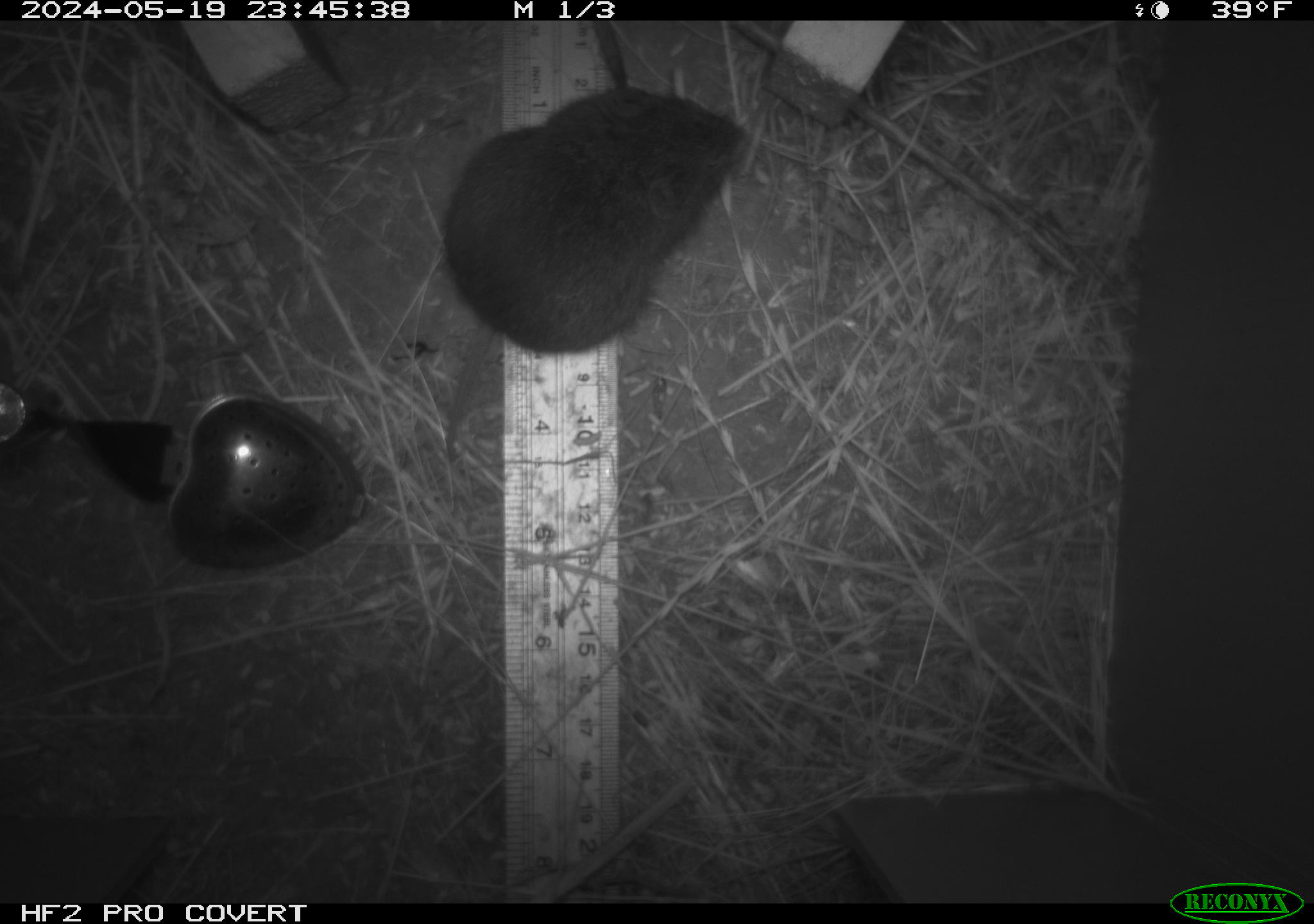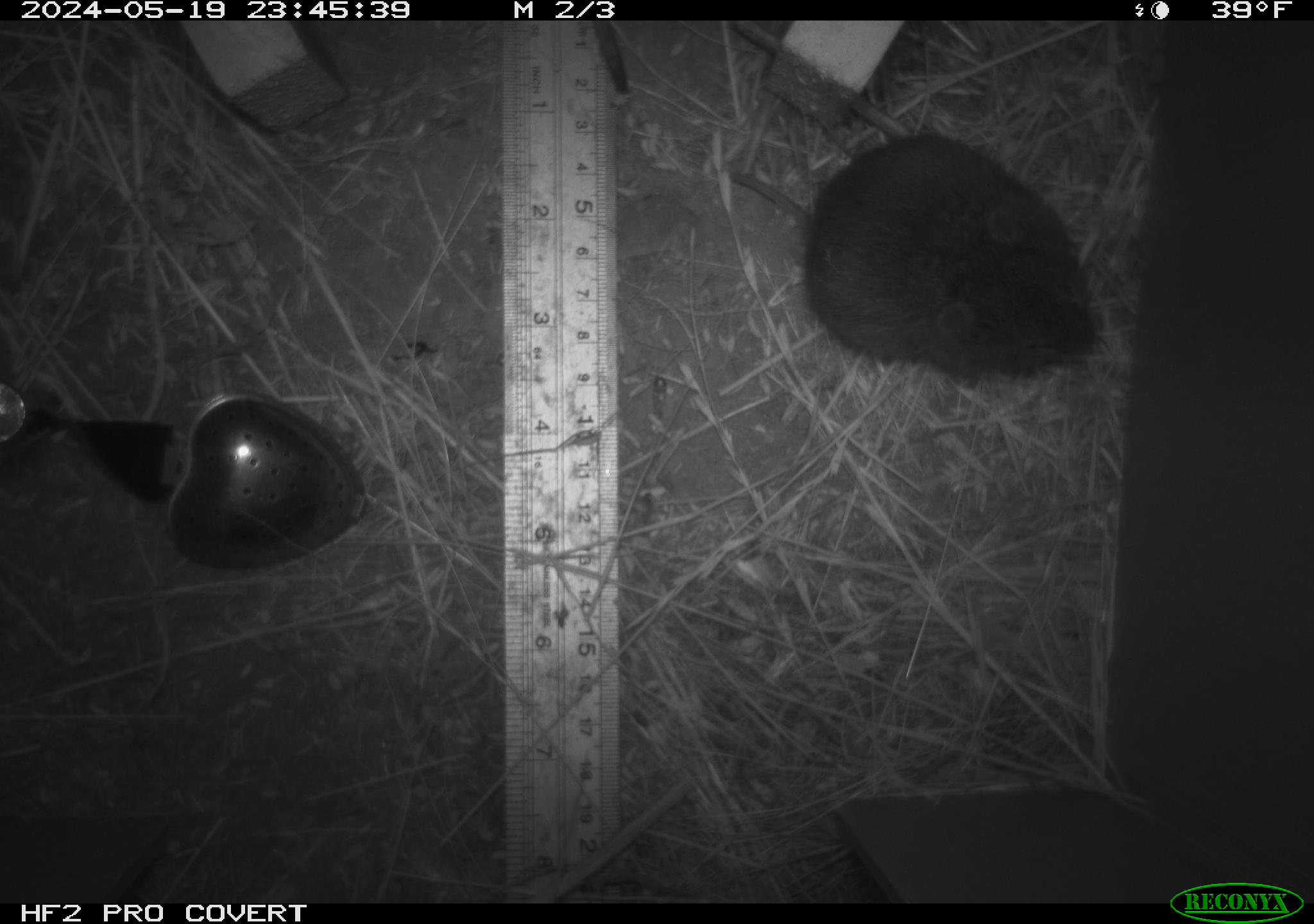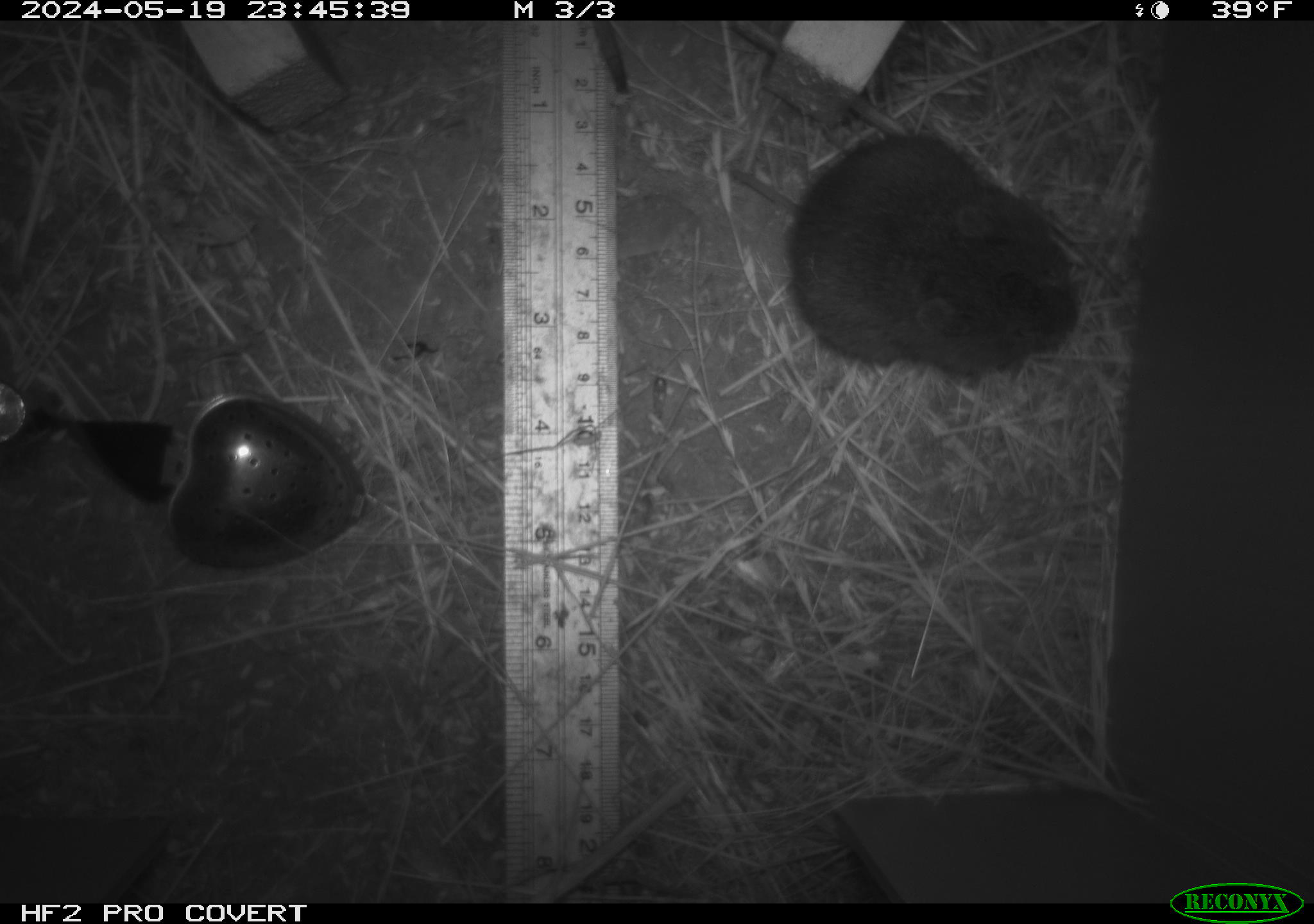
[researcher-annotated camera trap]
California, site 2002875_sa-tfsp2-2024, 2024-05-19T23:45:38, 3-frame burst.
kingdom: Animalia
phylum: Chordata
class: Mammalia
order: Rodentia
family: Cricetidae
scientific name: Arvicolinae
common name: voles, lemmings, and muskrats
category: arvicolinae subfamily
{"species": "arvicolinae subfamily (voles, lemmings, and muskrats) (Arvicolinae)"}